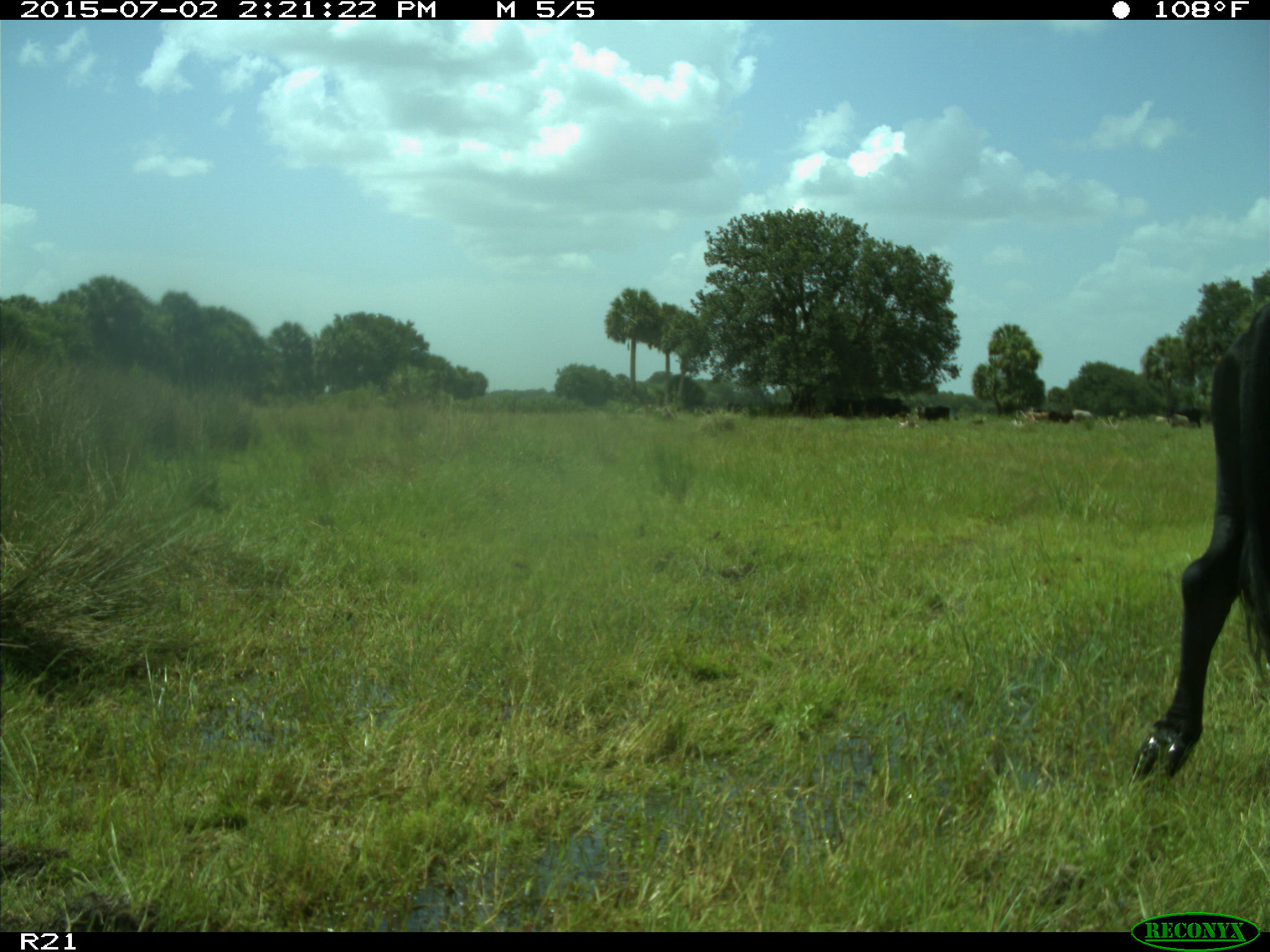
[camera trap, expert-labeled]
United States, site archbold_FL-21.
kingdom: Animalia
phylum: Chordata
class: Mammalia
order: Artiodactyla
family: Bovidae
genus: Bos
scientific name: Bos taurus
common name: domestic cow